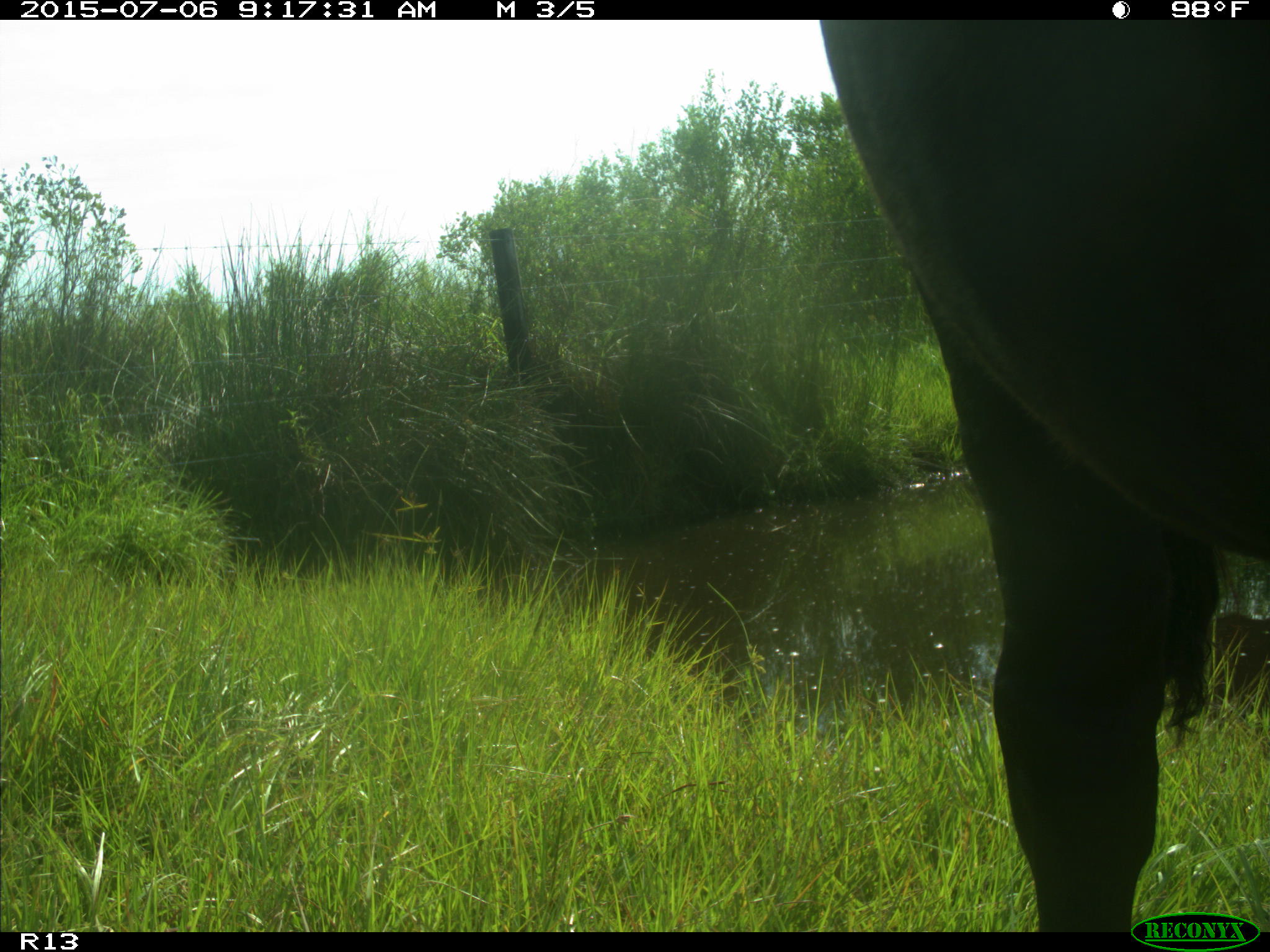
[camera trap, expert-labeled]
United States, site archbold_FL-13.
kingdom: Animalia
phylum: Chordata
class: Mammalia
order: Artiodactyla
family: Bovidae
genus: Bos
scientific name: Bos taurus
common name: domestic cow